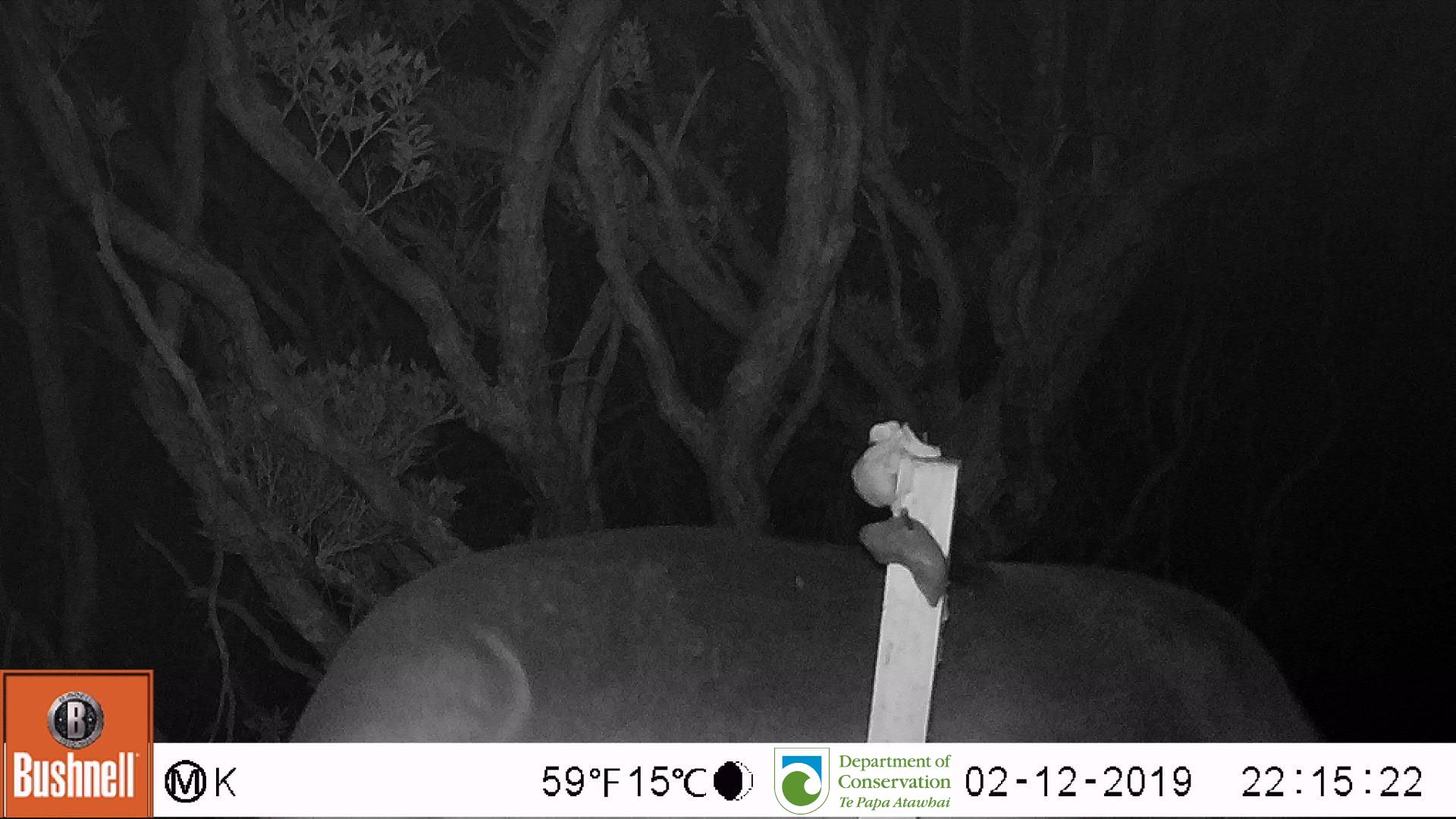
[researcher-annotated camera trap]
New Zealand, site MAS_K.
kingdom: Animalia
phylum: Chordata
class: Mammalia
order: Carnivora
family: Otariidae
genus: Phocarctos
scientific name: Phocarctos hookeri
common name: new zealand sea lion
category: sealion